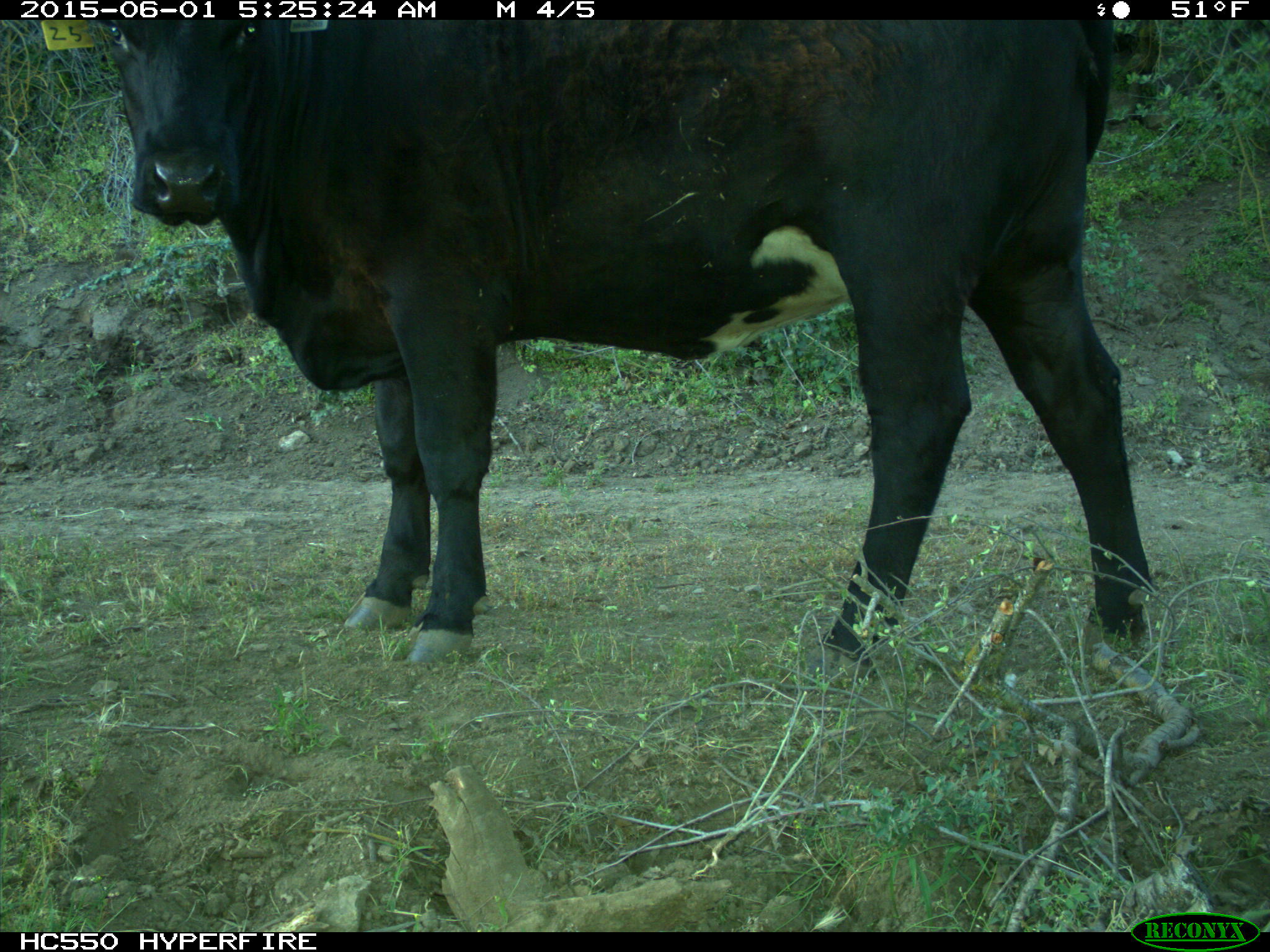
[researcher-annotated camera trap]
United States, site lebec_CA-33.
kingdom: Animalia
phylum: Chordata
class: Mammalia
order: Artiodactyla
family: Bovidae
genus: Bos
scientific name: Bos taurus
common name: domestic cow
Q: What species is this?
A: Bos taurus (domestic cow).